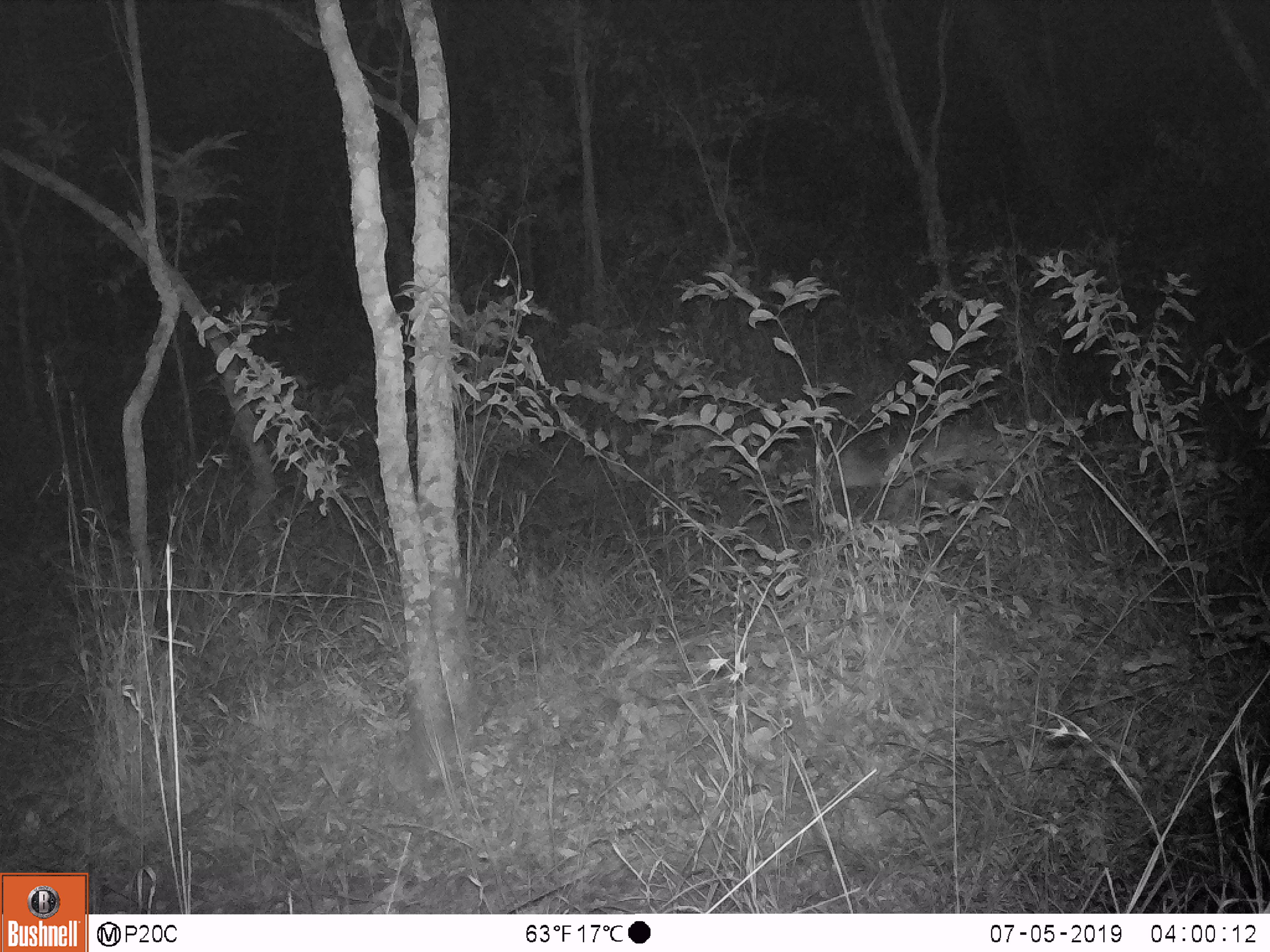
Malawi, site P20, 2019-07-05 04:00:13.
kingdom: Animalia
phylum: Chordata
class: Mammalia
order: Artiodactyla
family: Bovidae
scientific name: Antilopinae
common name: small antelope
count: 1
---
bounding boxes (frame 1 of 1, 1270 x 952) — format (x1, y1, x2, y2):
small antelope: (823, 426, 1025, 517)